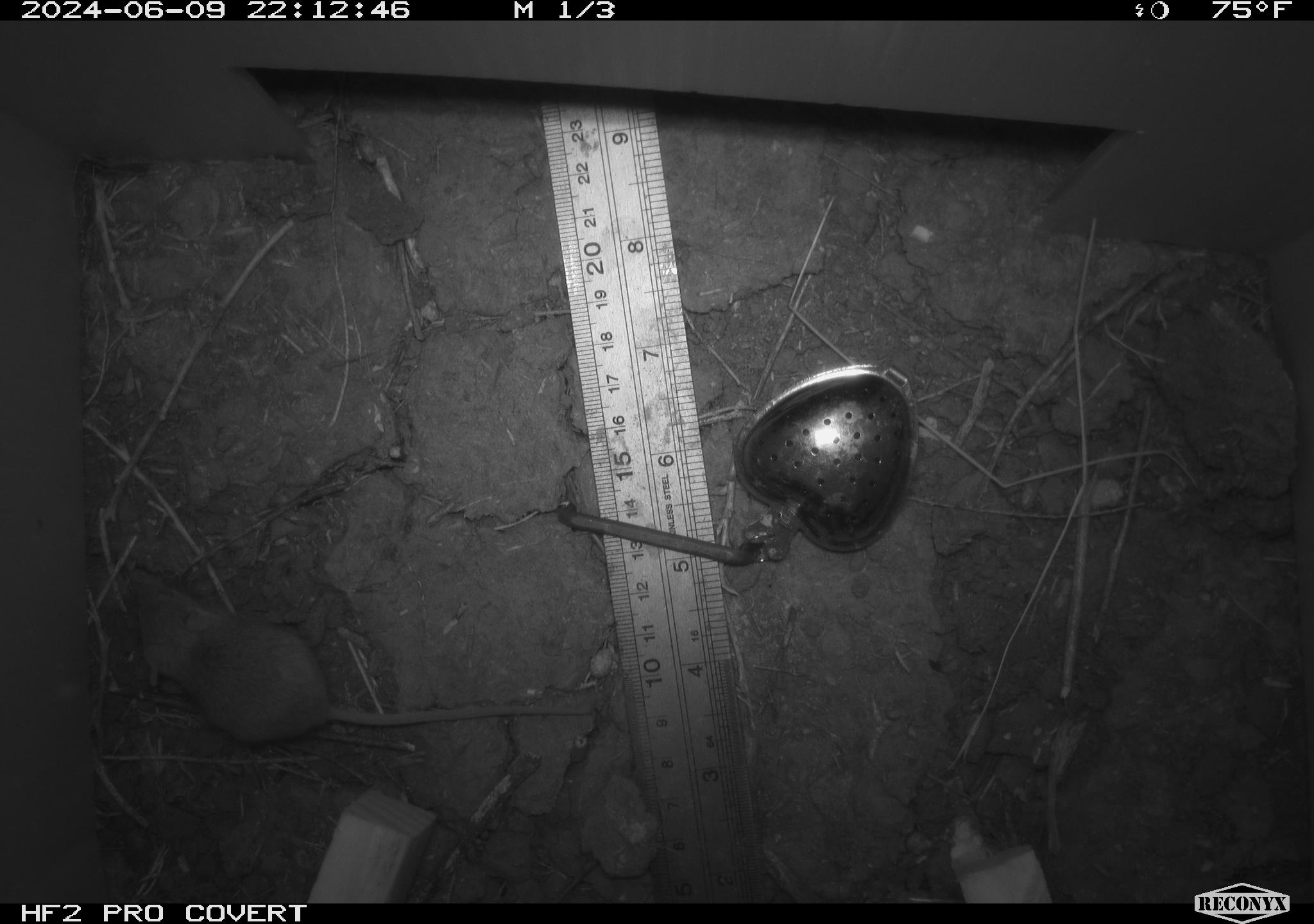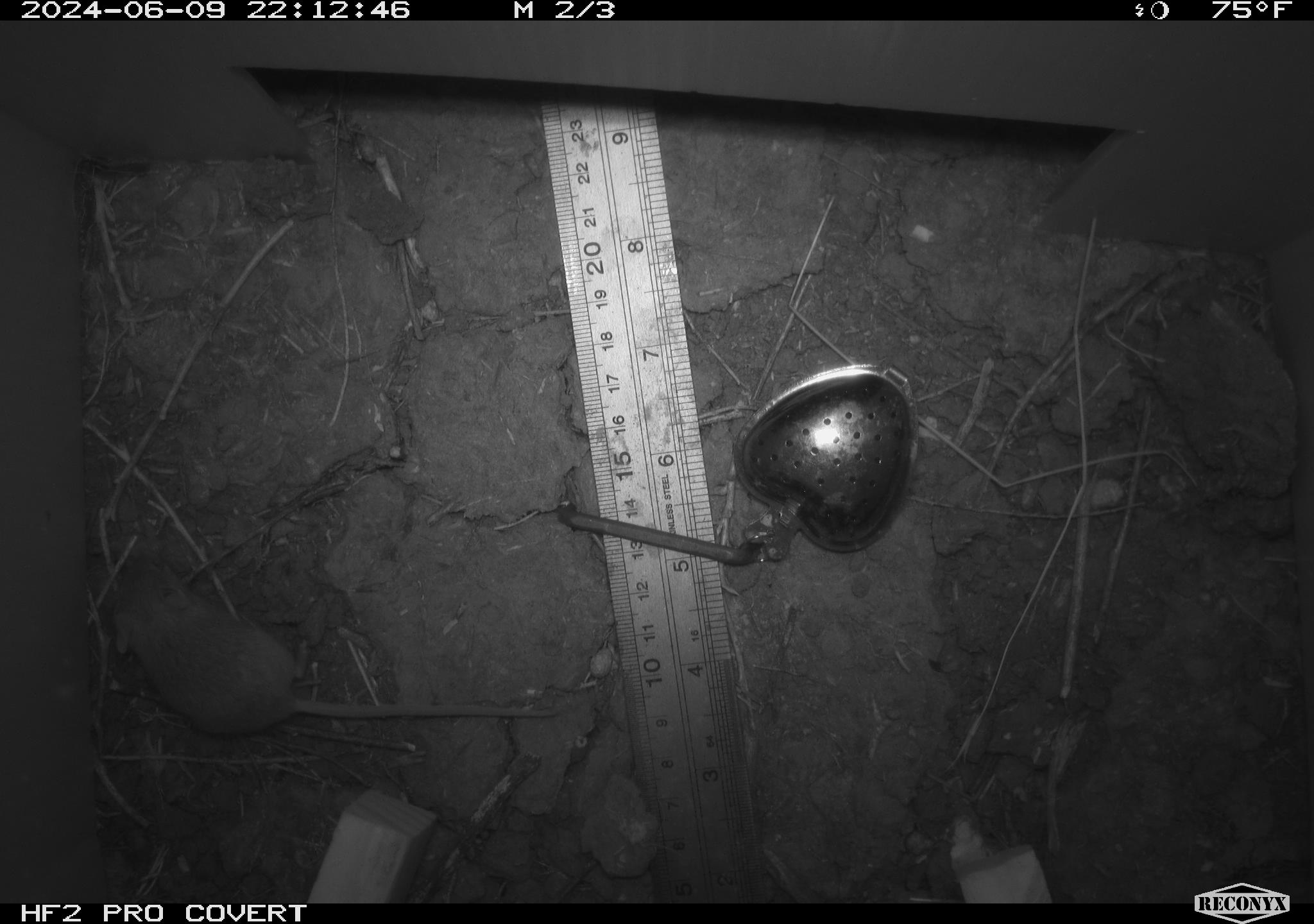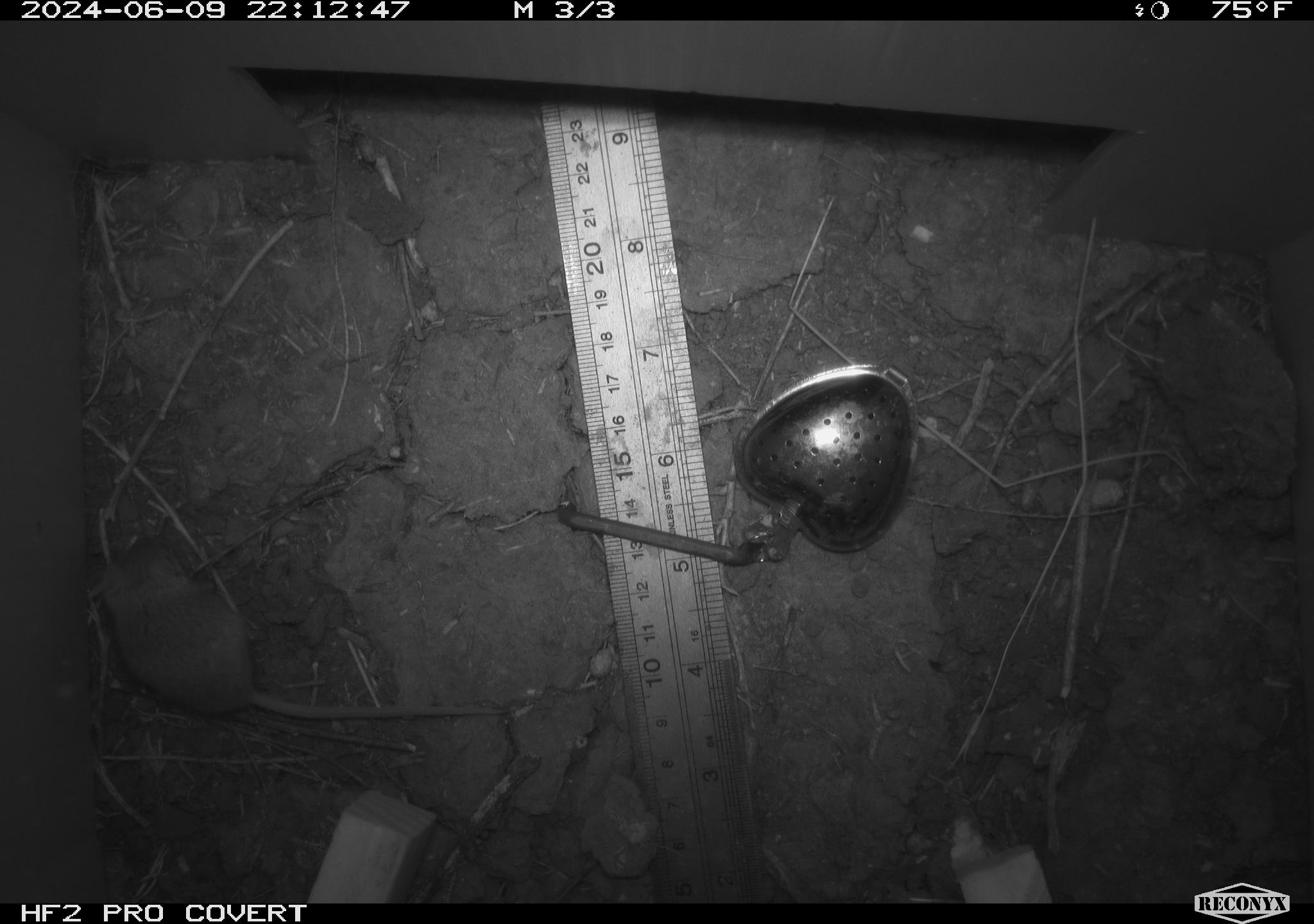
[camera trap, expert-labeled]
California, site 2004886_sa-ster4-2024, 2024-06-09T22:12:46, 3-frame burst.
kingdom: Animalia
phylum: Chordata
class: Mammalia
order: Rodentia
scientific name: Rodentia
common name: mouse species